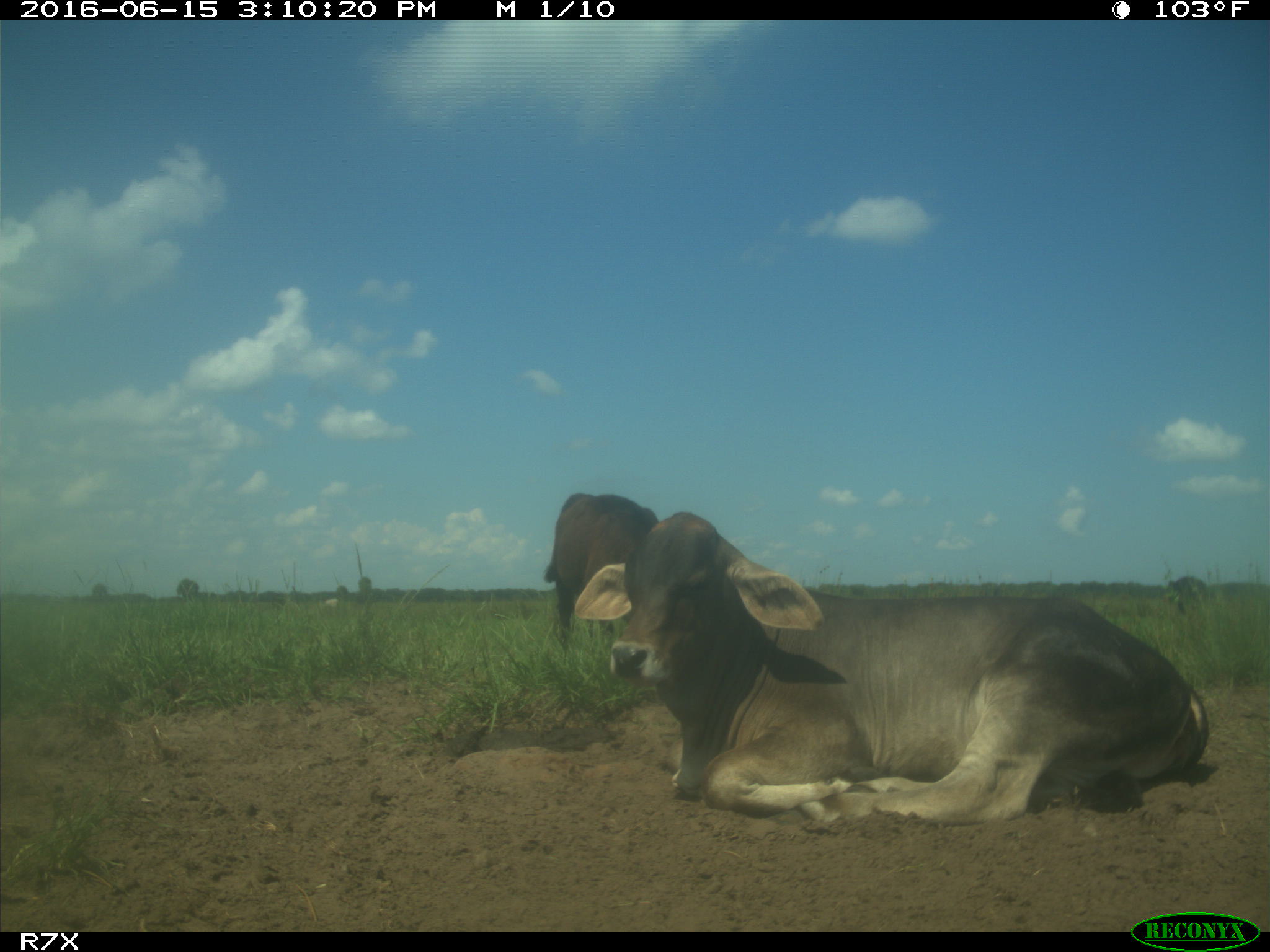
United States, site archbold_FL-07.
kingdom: Animalia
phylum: Chordata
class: Mammalia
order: Artiodactyla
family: Bovidae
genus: Bos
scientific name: Bos taurus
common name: domestic cow